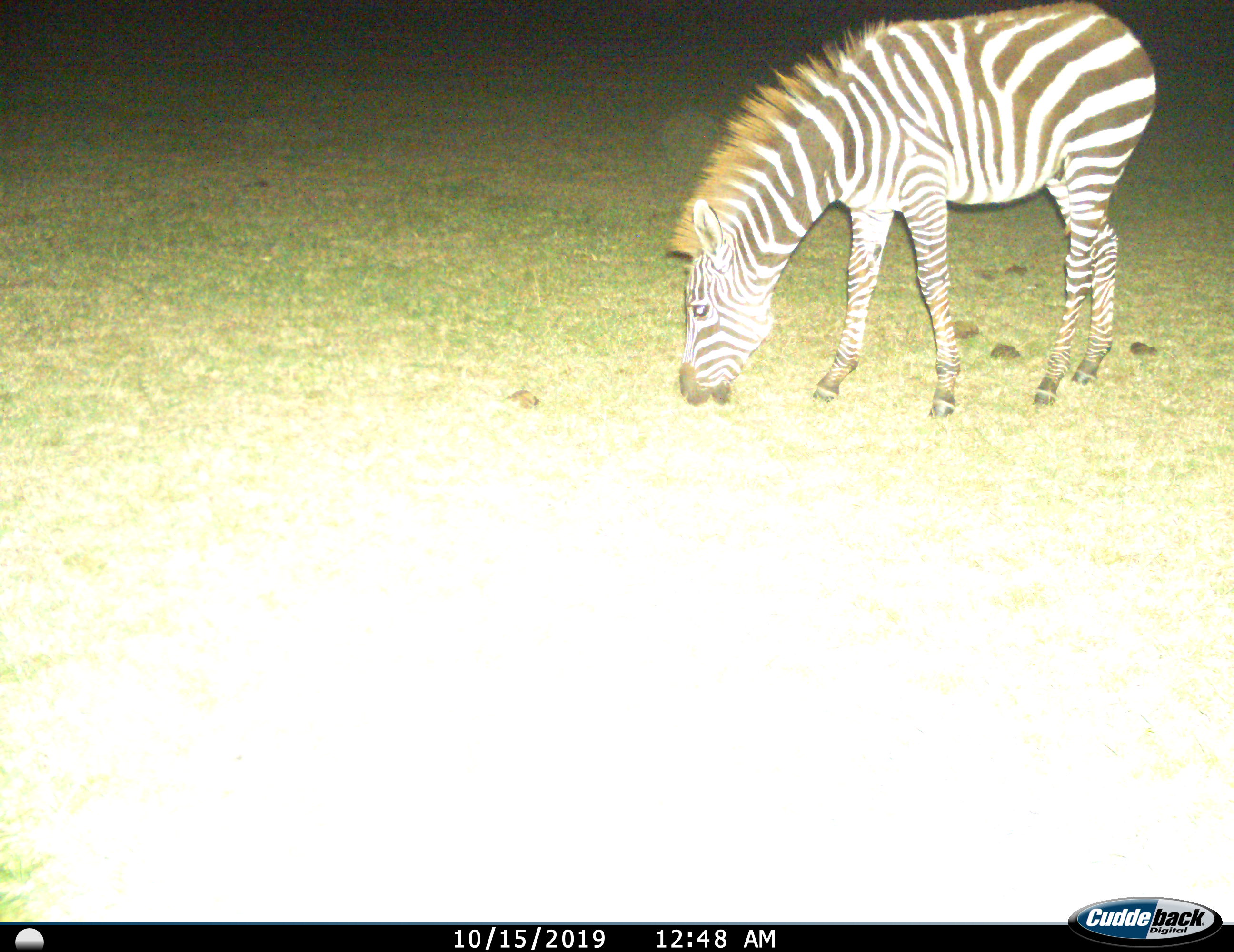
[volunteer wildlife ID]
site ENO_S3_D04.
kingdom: Animalia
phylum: Chordata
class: Mammalia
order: Perissodactyla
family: Equidae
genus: Equus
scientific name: Equus quagga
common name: plains zebra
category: zebraplains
Zebraplains (plains zebra) (Equus quagga), count 1. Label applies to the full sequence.